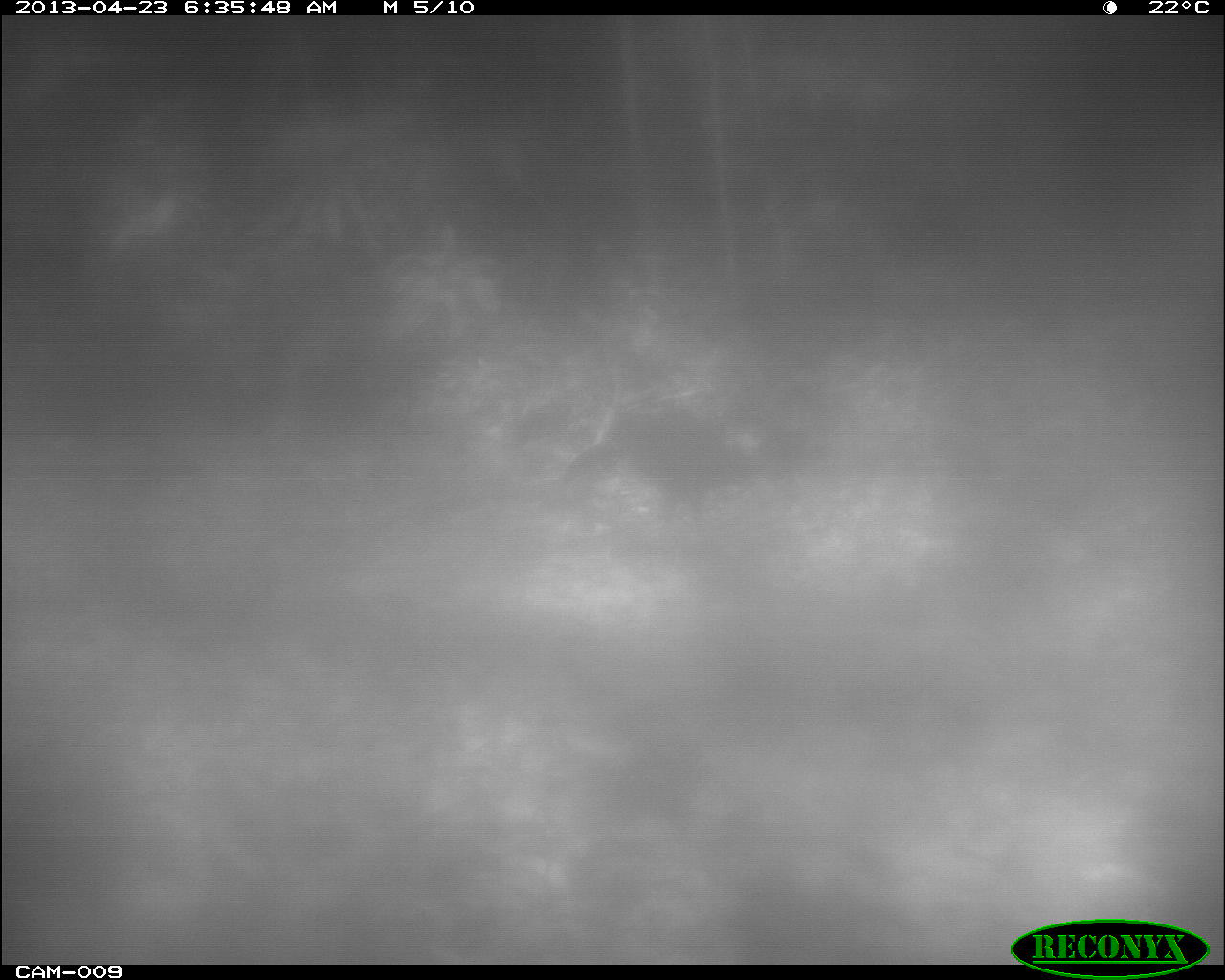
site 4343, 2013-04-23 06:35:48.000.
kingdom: Animalia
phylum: Chordata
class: Aves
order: Galliformes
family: Cracidae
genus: Crax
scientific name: Crax rubra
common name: great curassow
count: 1